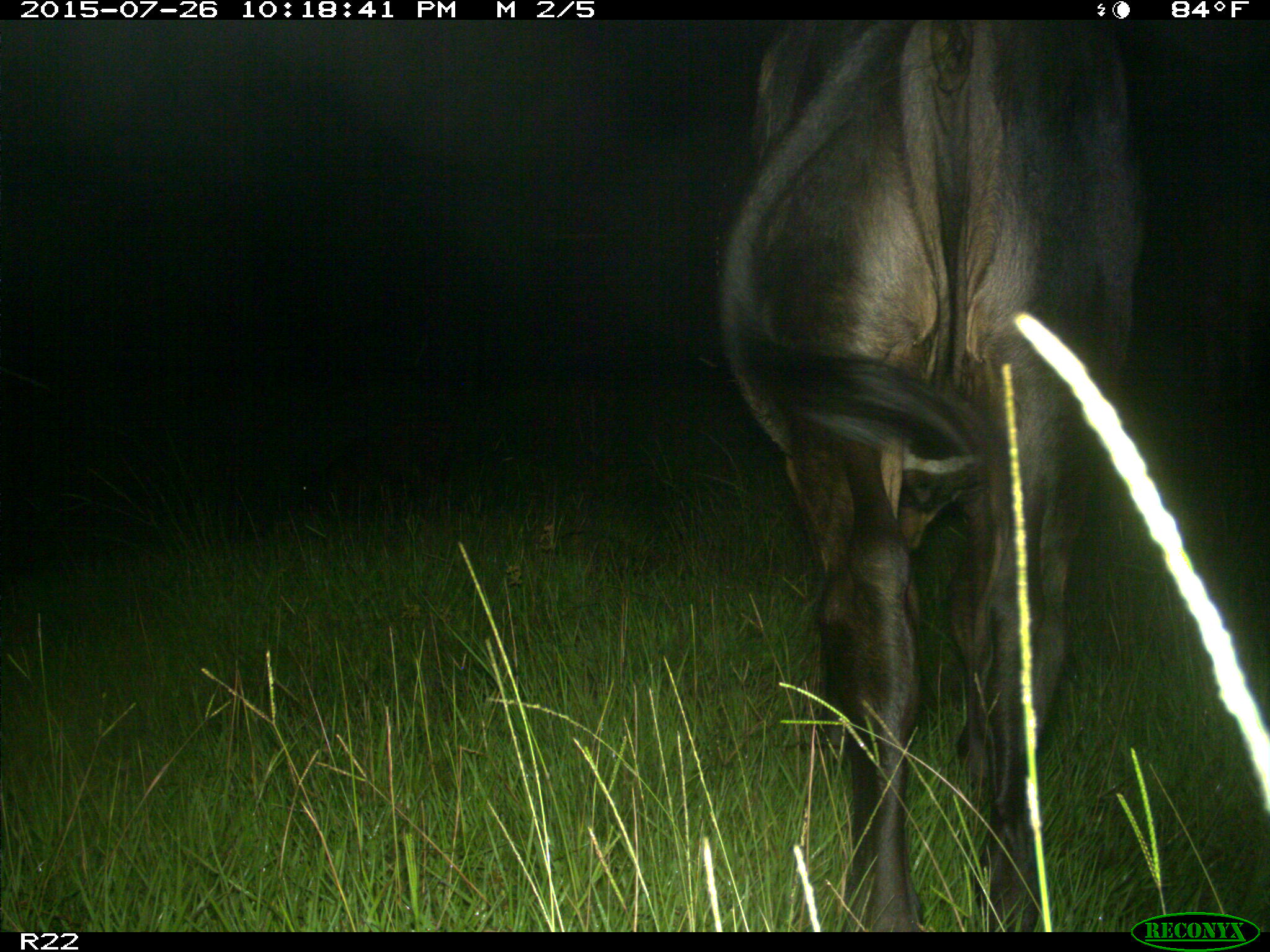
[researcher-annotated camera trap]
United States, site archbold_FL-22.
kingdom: Animalia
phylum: Chordata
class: Mammalia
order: Artiodactyla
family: Bovidae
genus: Bos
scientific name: Bos taurus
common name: domestic cow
Bos taurus (domestic cow).